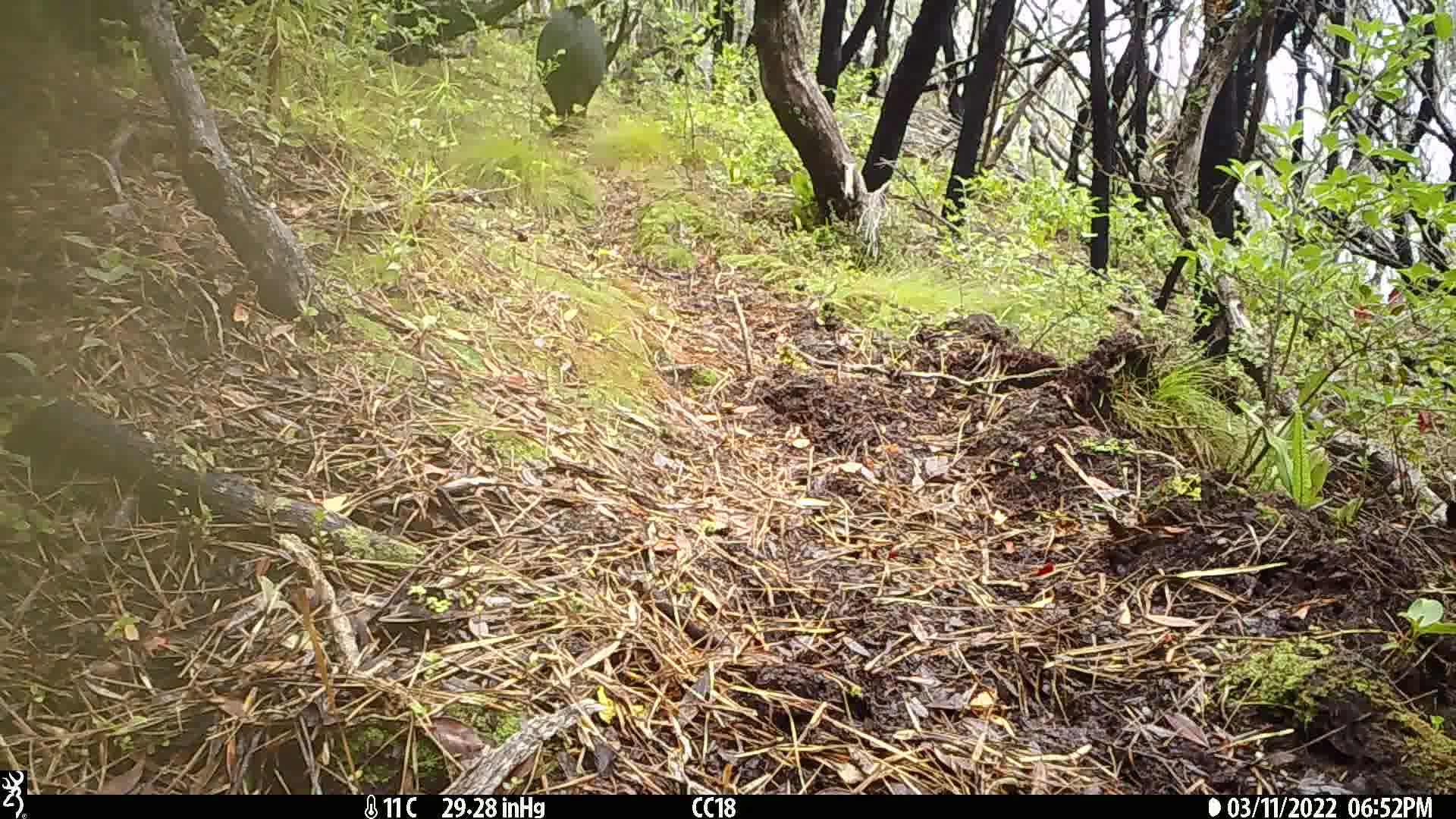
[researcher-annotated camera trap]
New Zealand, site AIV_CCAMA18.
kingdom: Animalia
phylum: Chordata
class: Mammalia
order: Artiodactyla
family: Suidae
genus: Sus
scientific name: Sus scrofa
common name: pig